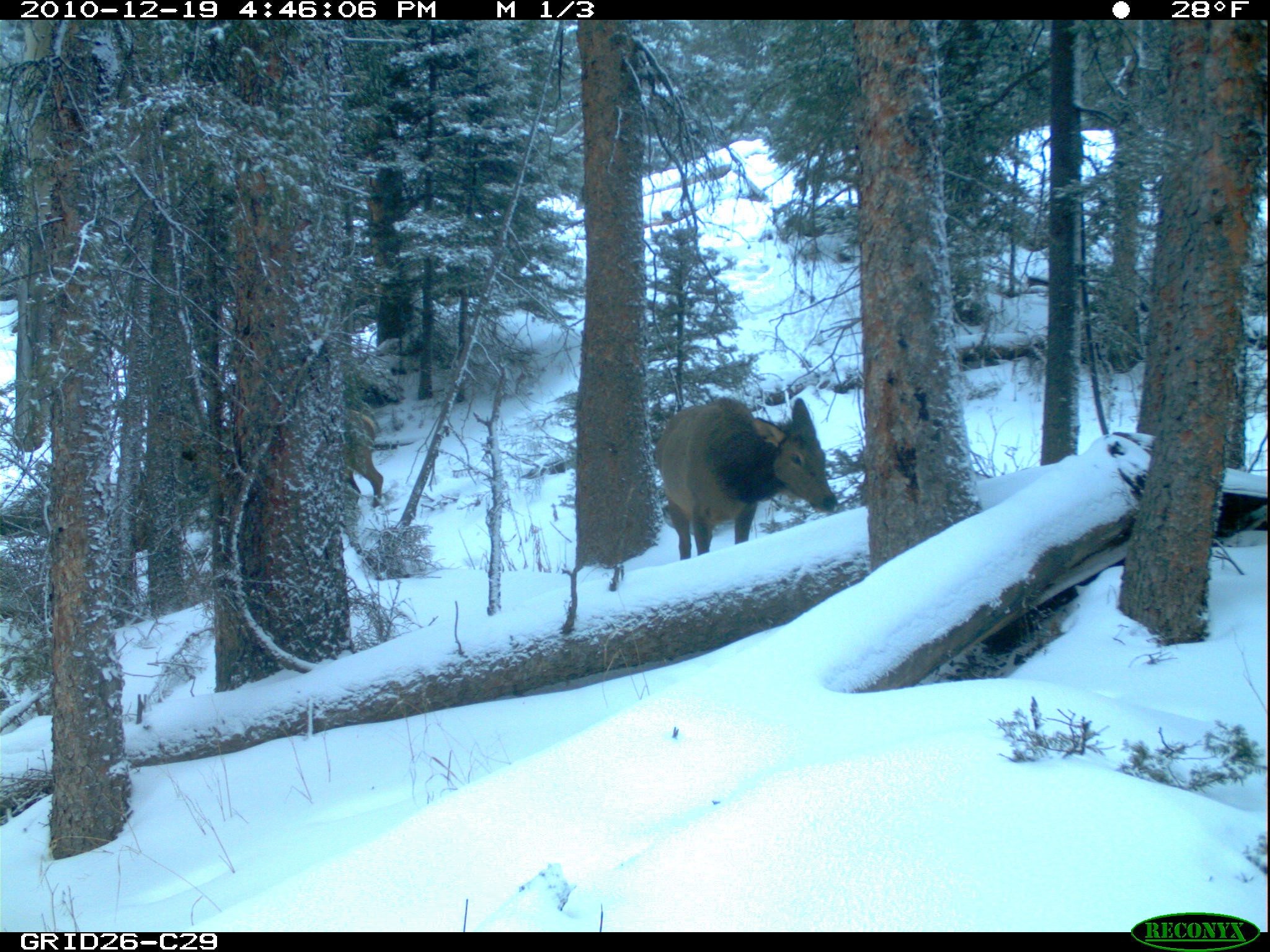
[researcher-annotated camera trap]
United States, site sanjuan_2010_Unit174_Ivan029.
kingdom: Animalia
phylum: Chordata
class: Mammalia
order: Artiodactyla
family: Cervidae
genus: Cervus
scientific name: Cervus elaphus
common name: red deer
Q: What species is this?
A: Cervus elaphus (red deer).